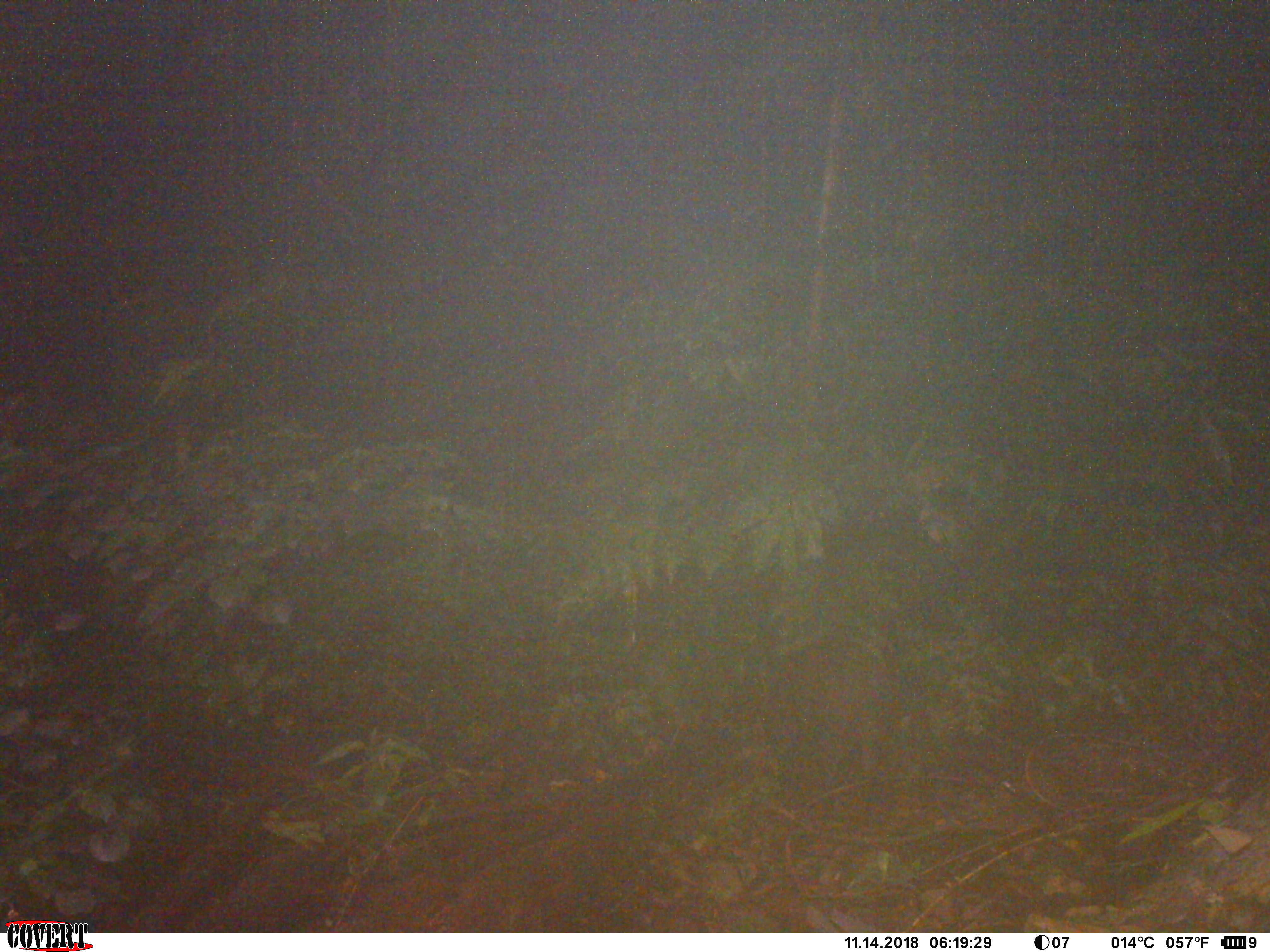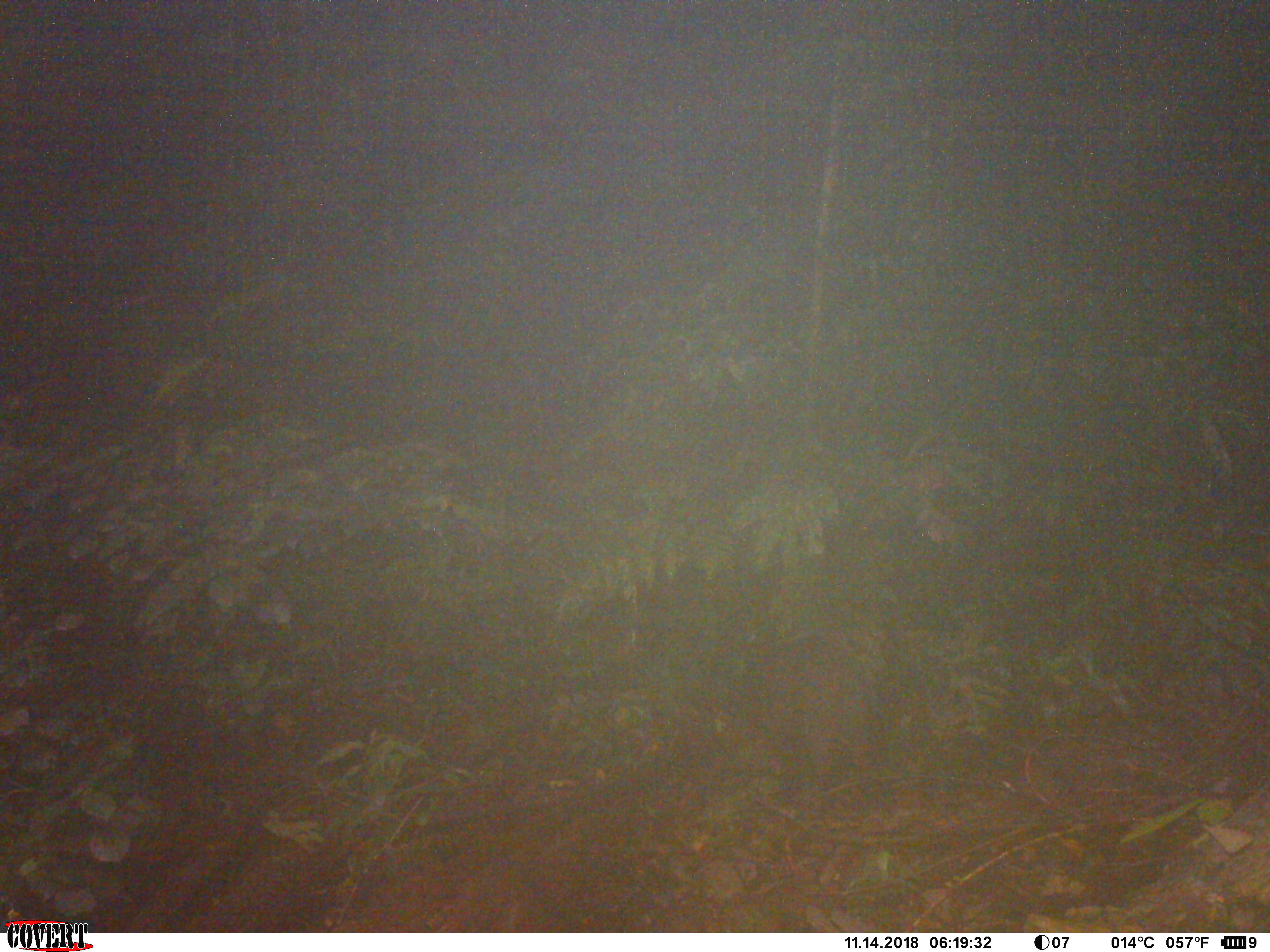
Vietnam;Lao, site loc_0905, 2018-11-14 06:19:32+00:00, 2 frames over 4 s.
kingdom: Animalia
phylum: Chordata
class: Mammalia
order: Artiodactyla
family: Suidae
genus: Sus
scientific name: Sus scrofa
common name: eurasian wild pig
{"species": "eurasian wild pig (Sus scrofa)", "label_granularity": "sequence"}